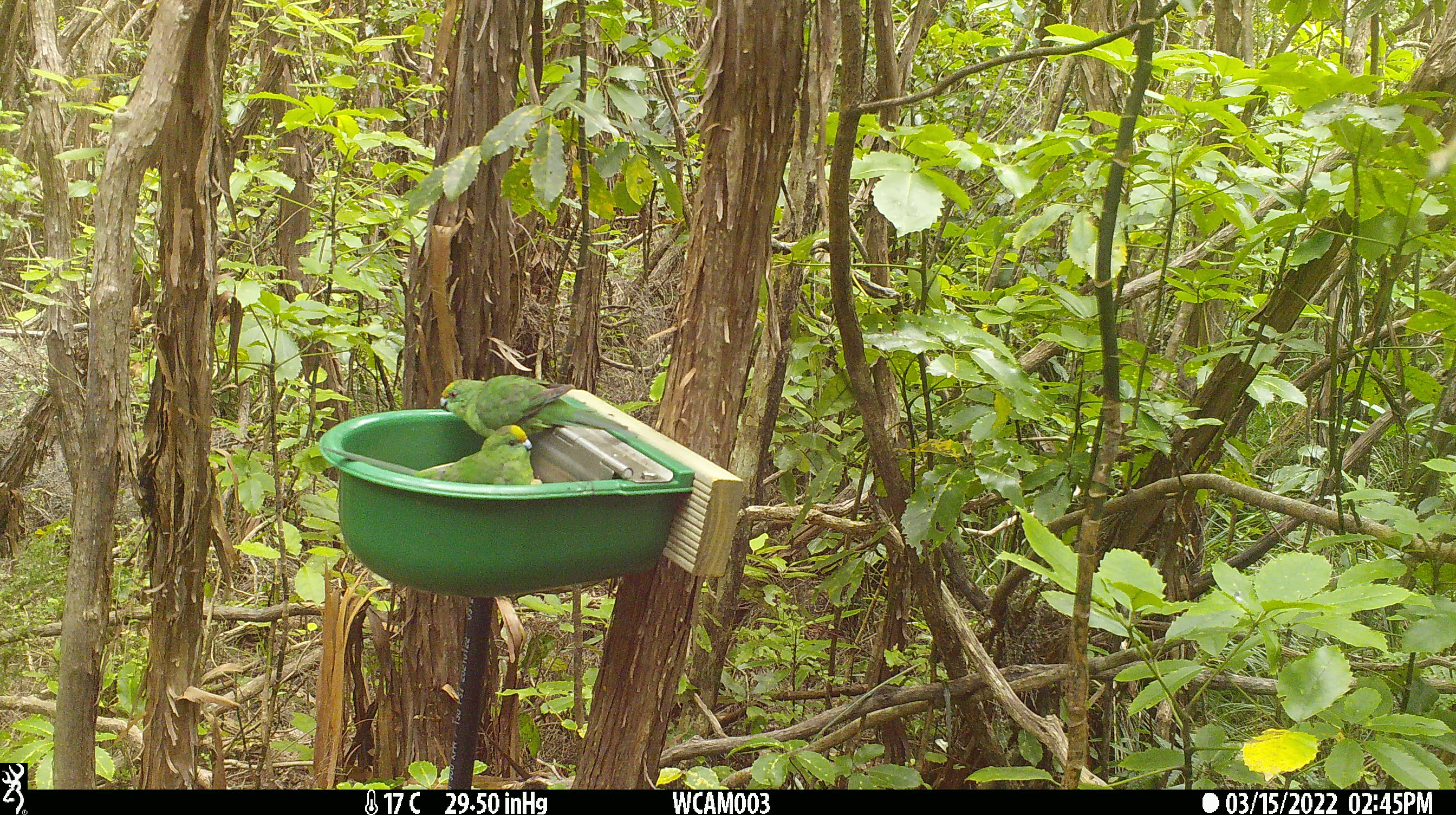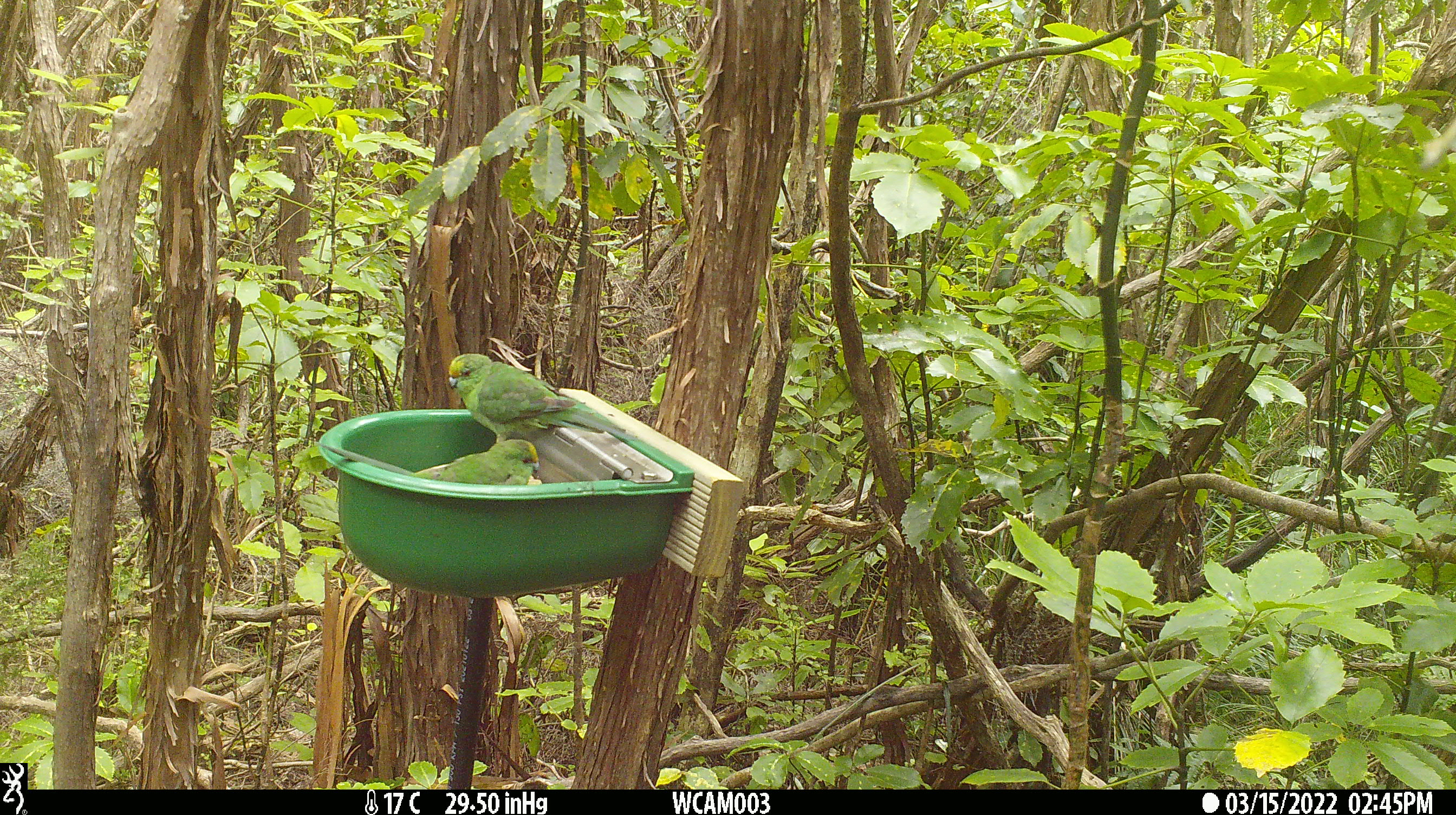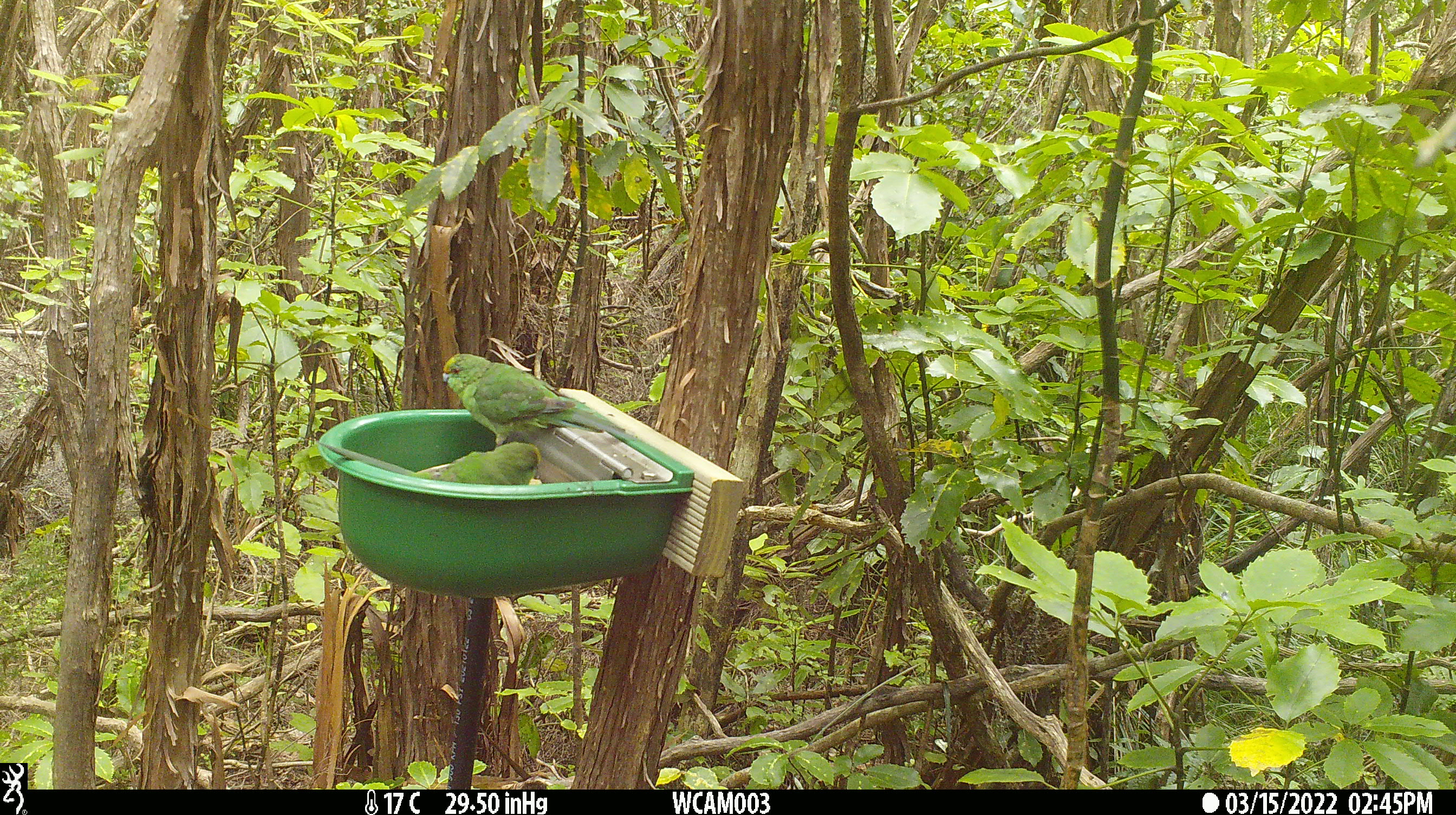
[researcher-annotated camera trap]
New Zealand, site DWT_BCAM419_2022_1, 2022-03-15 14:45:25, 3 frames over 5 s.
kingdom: Animalia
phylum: Chordata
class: Aves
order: Psittaciformes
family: Psittaculidae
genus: Cyanoramphus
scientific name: Cyanoramphus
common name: parakeet